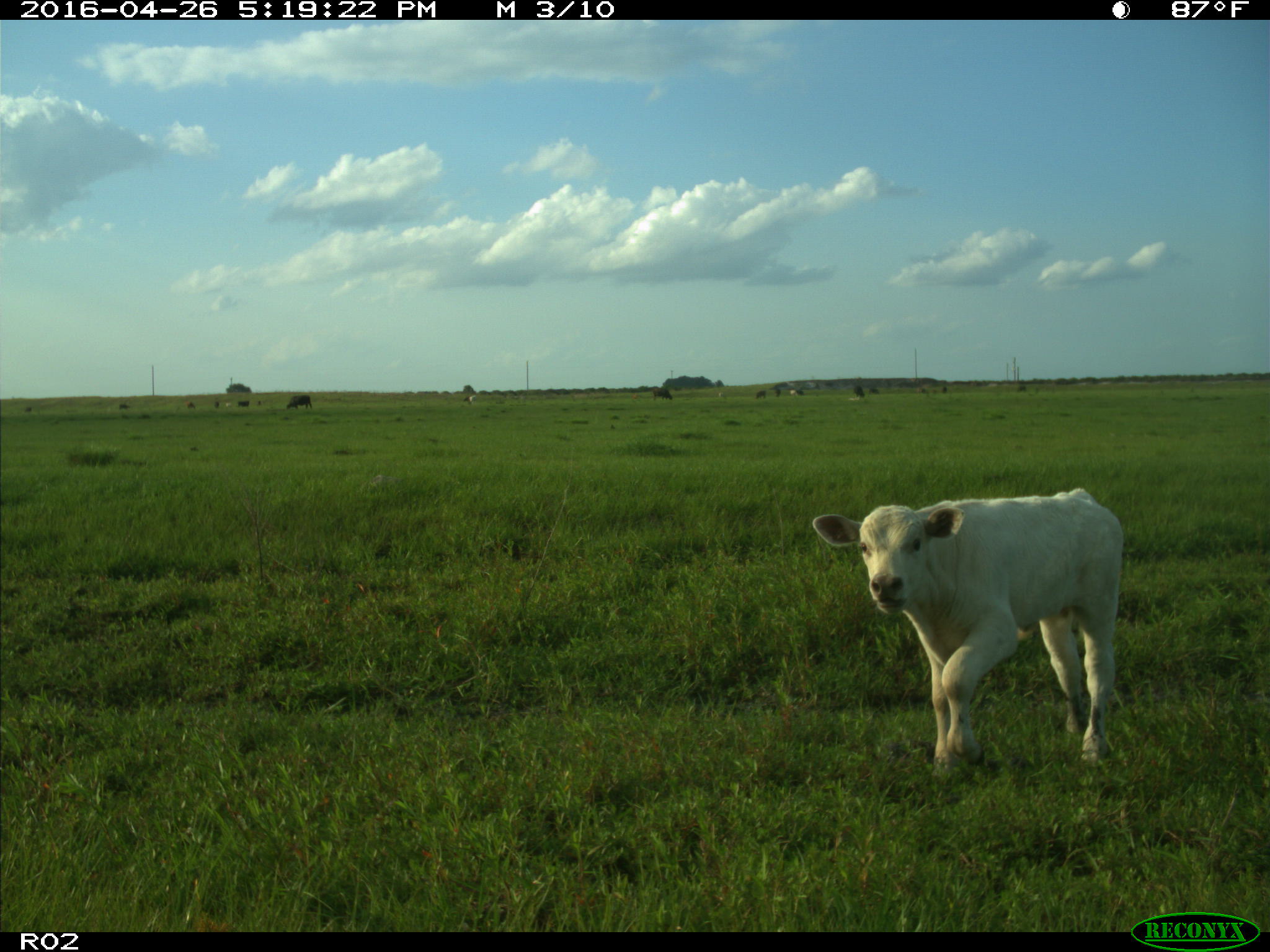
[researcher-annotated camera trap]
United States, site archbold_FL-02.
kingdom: Animalia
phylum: Chordata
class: Mammalia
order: Artiodactyla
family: Bovidae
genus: Bos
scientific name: Bos taurus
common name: domestic cow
Bos taurus (domestic cow).